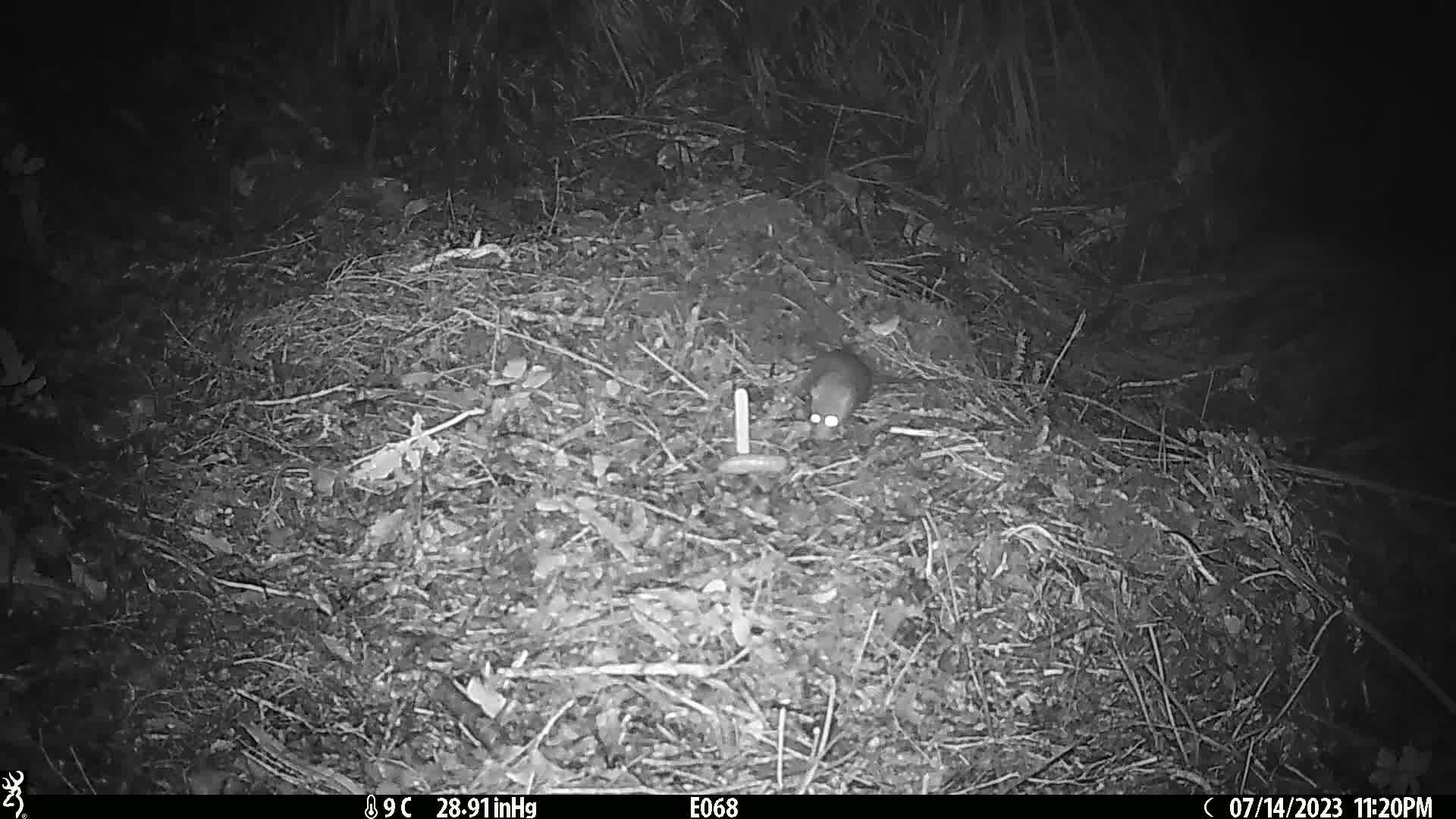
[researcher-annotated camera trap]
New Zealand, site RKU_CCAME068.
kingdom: Animalia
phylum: Chordata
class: Mammalia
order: Rodentia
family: Muridae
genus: Rattus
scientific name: Rattus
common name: rat